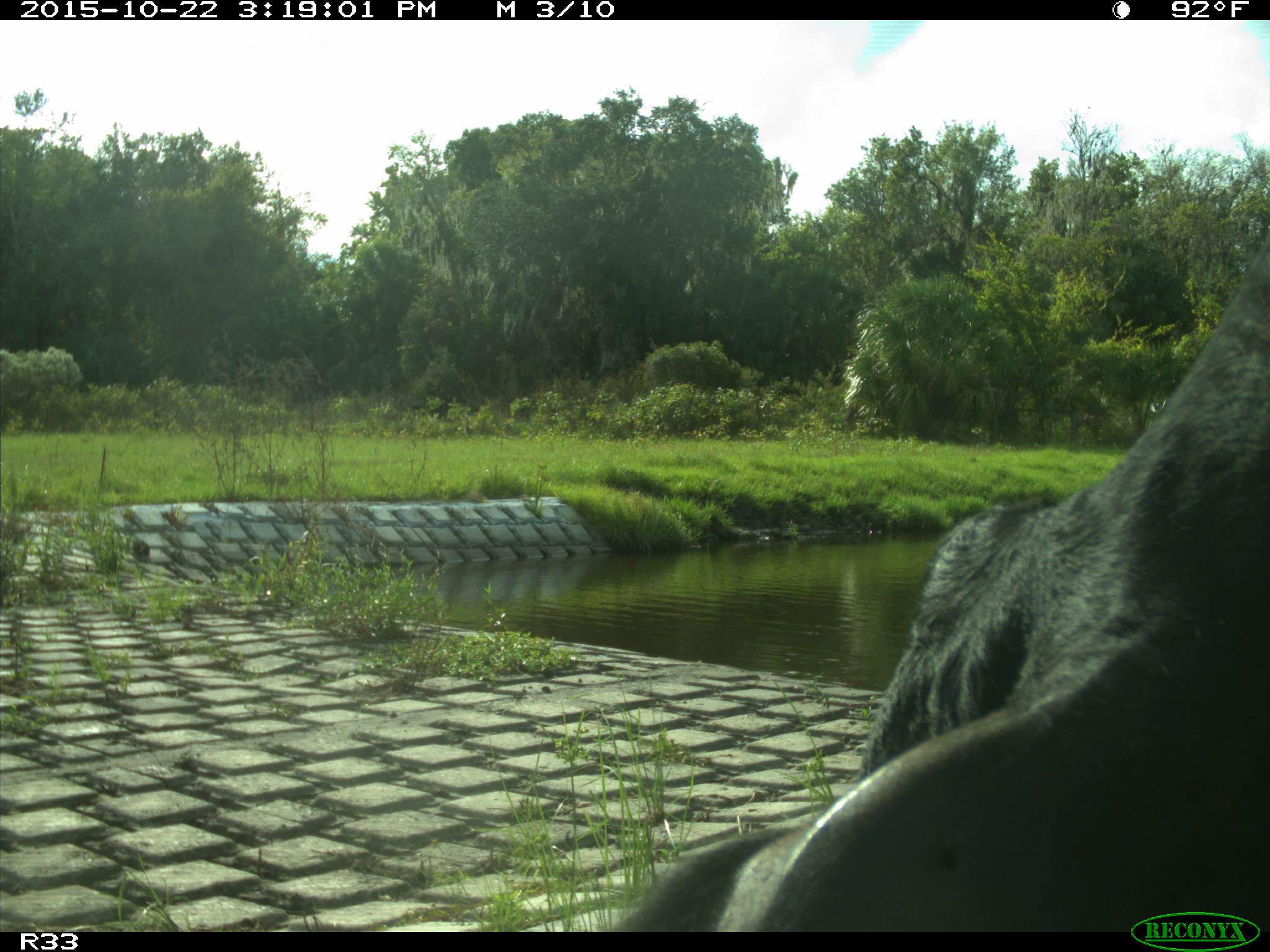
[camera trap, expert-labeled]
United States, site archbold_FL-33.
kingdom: Animalia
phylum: Chordata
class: Mammalia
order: Artiodactyla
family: Bovidae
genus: Bos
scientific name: Bos taurus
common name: domestic cow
Bos taurus (domestic cow).